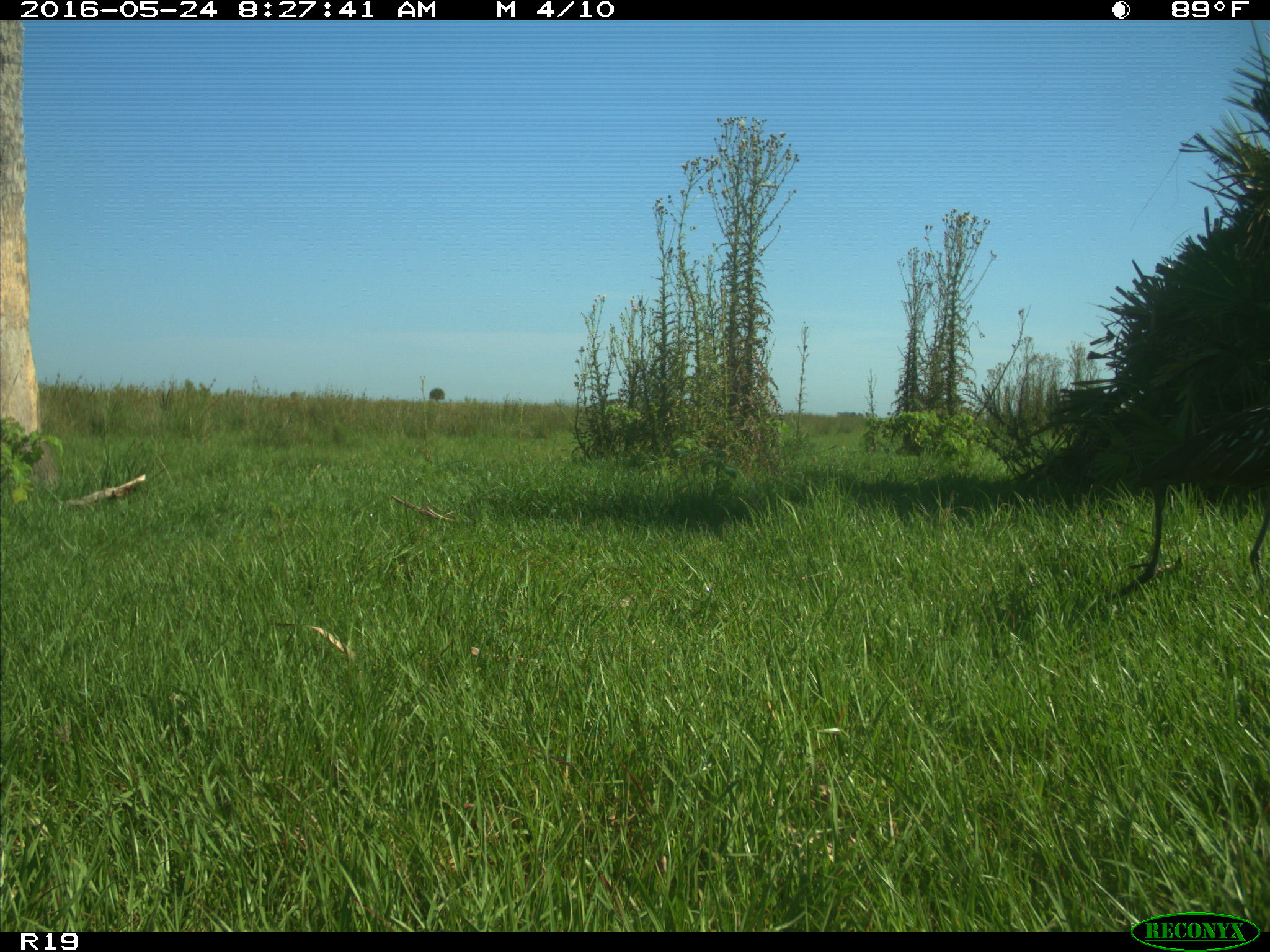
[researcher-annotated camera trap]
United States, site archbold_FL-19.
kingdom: Animalia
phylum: Chordata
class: Aves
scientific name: Aves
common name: birds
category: unidentified bird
Unidentified bird (birds) (Aves).